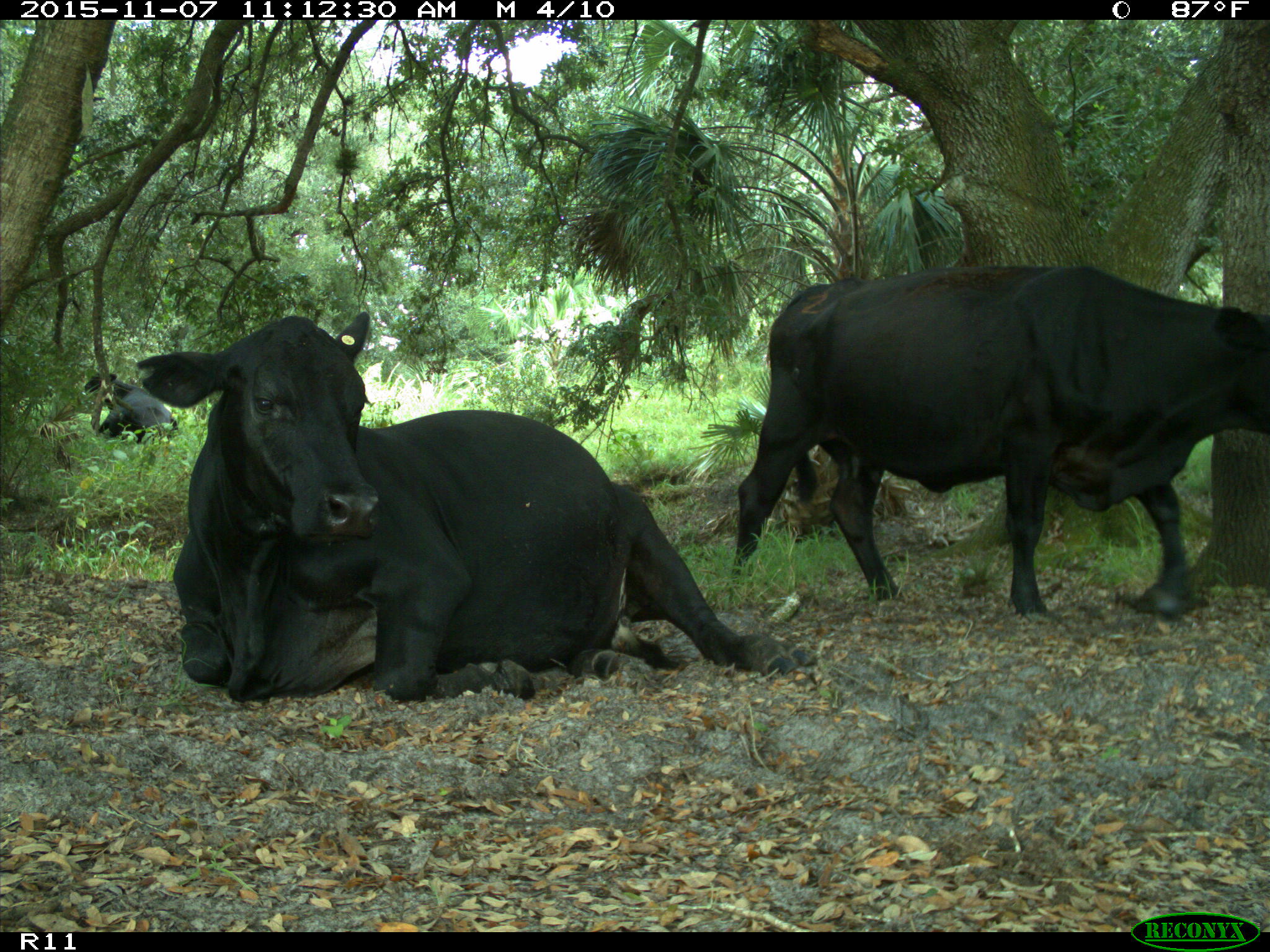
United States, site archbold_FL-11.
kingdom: Animalia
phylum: Chordata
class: Mammalia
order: Artiodactyla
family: Bovidae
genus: Bos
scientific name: Bos taurus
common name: domestic cow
Bos taurus (domestic cow).